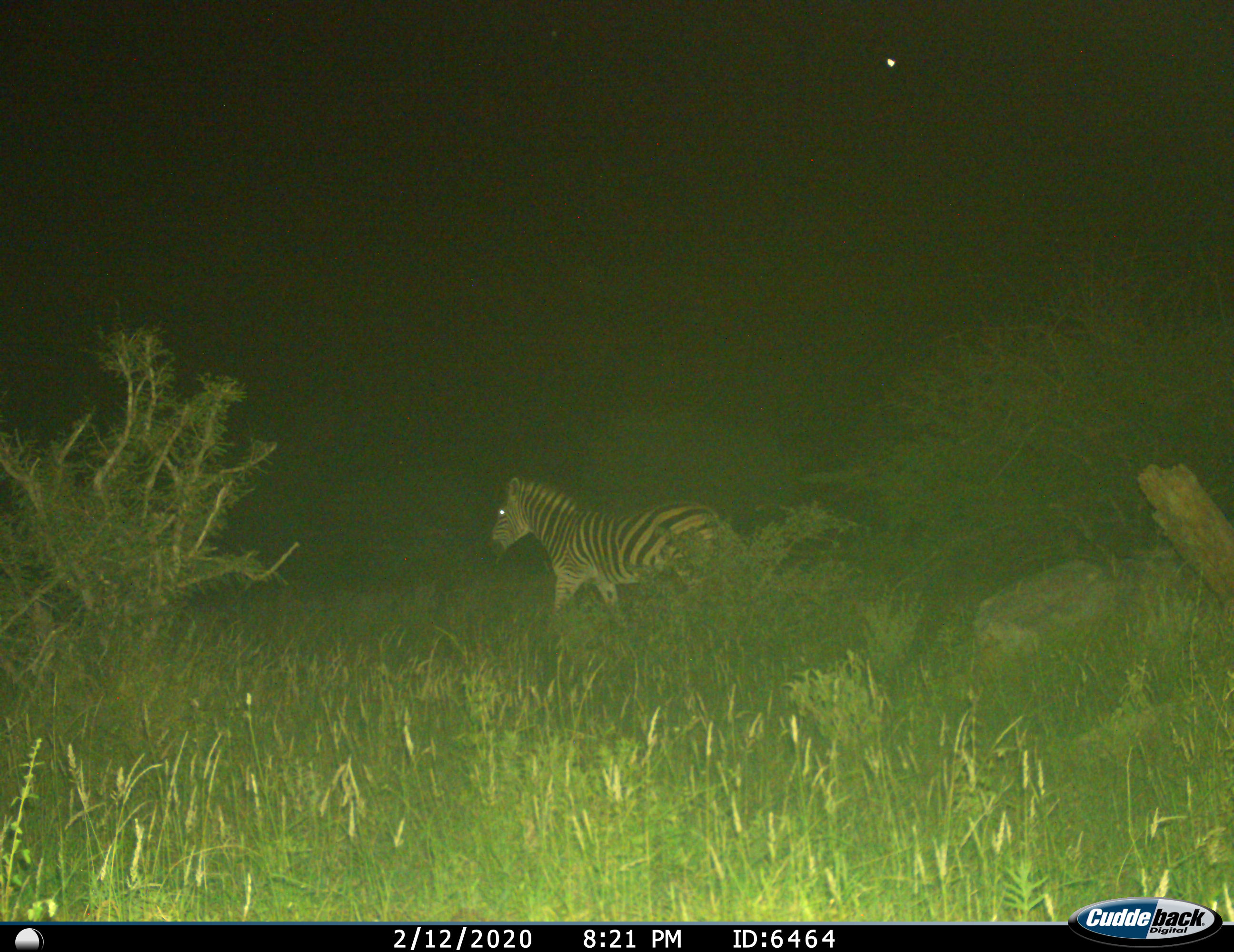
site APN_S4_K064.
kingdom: Animalia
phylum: Chordata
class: Mammalia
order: Perissodactyla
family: Equidae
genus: Equus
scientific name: Equus quagga burchellii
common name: burchell's zebra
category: zebraburchells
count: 1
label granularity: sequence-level